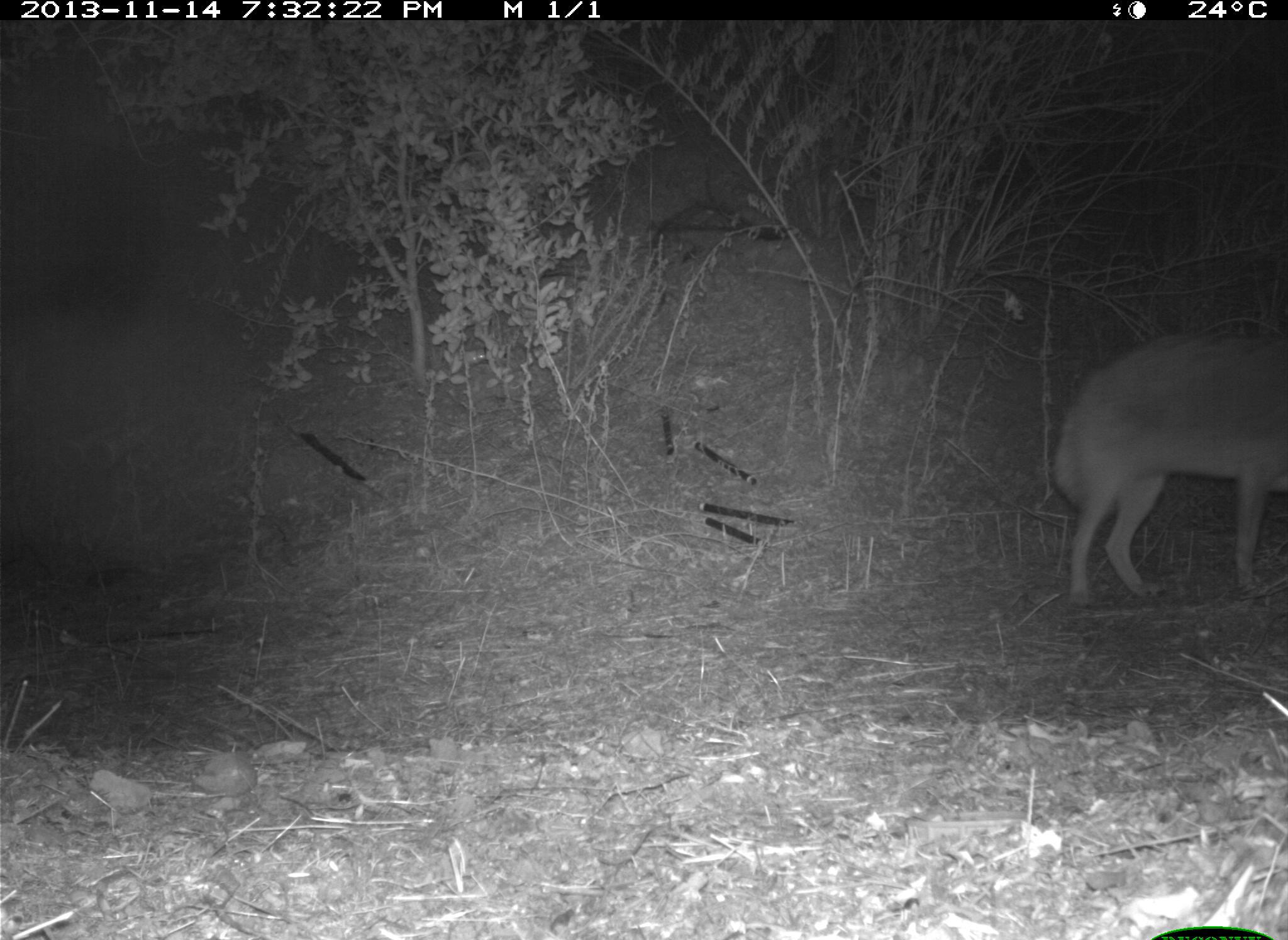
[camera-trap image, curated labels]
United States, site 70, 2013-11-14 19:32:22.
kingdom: Animalia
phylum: Chordata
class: Mammalia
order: Carnivora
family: Canidae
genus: Canis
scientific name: Canis latrans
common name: coyote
Coyote (Canis latrans).